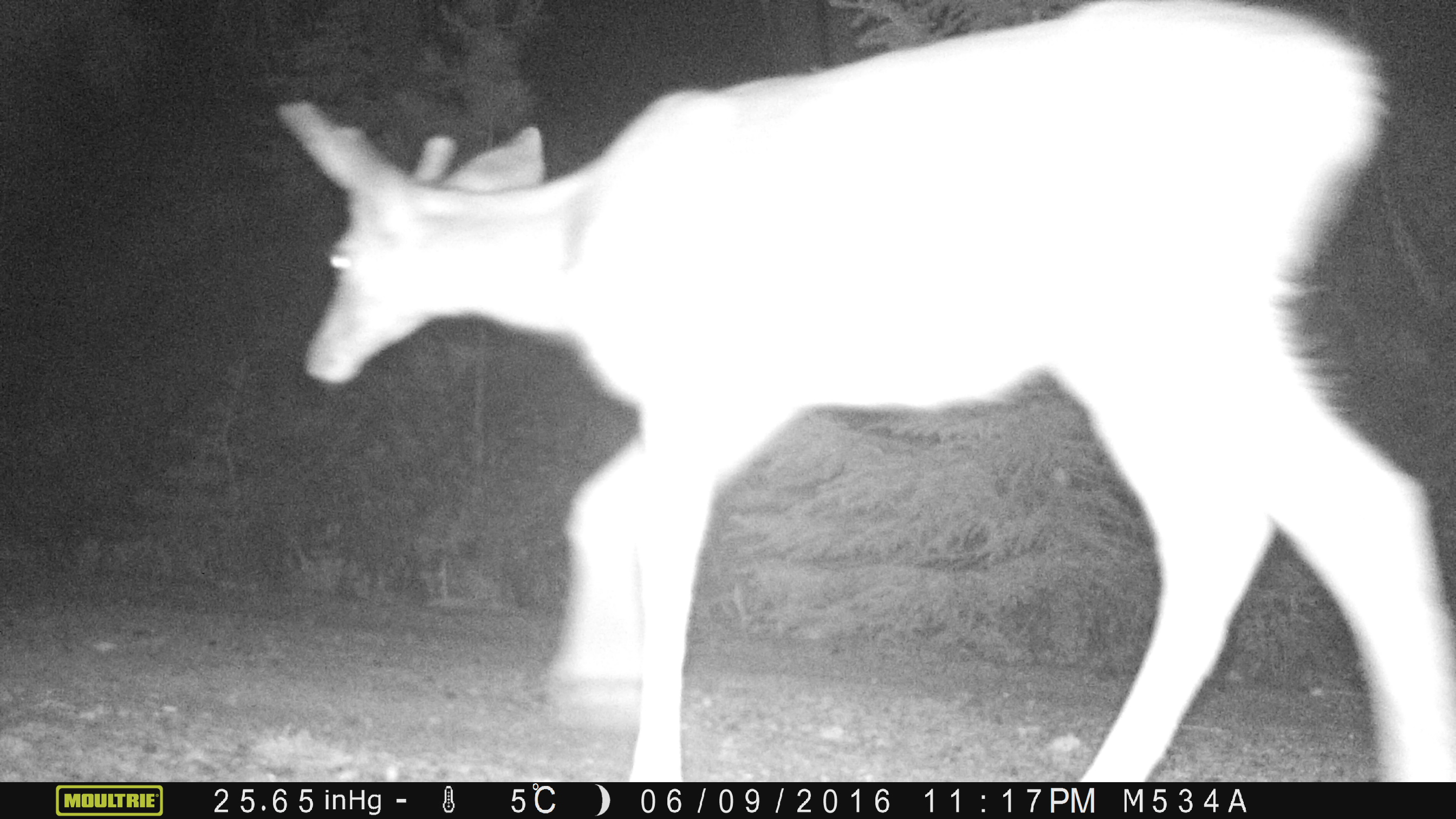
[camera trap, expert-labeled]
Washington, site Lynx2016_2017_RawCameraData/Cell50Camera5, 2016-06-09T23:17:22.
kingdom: Animalia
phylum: Chordata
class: Mammalia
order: Artiodactyla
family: Cervidae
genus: Odocoileus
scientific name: Odocoileus hemionus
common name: mule deer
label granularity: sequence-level